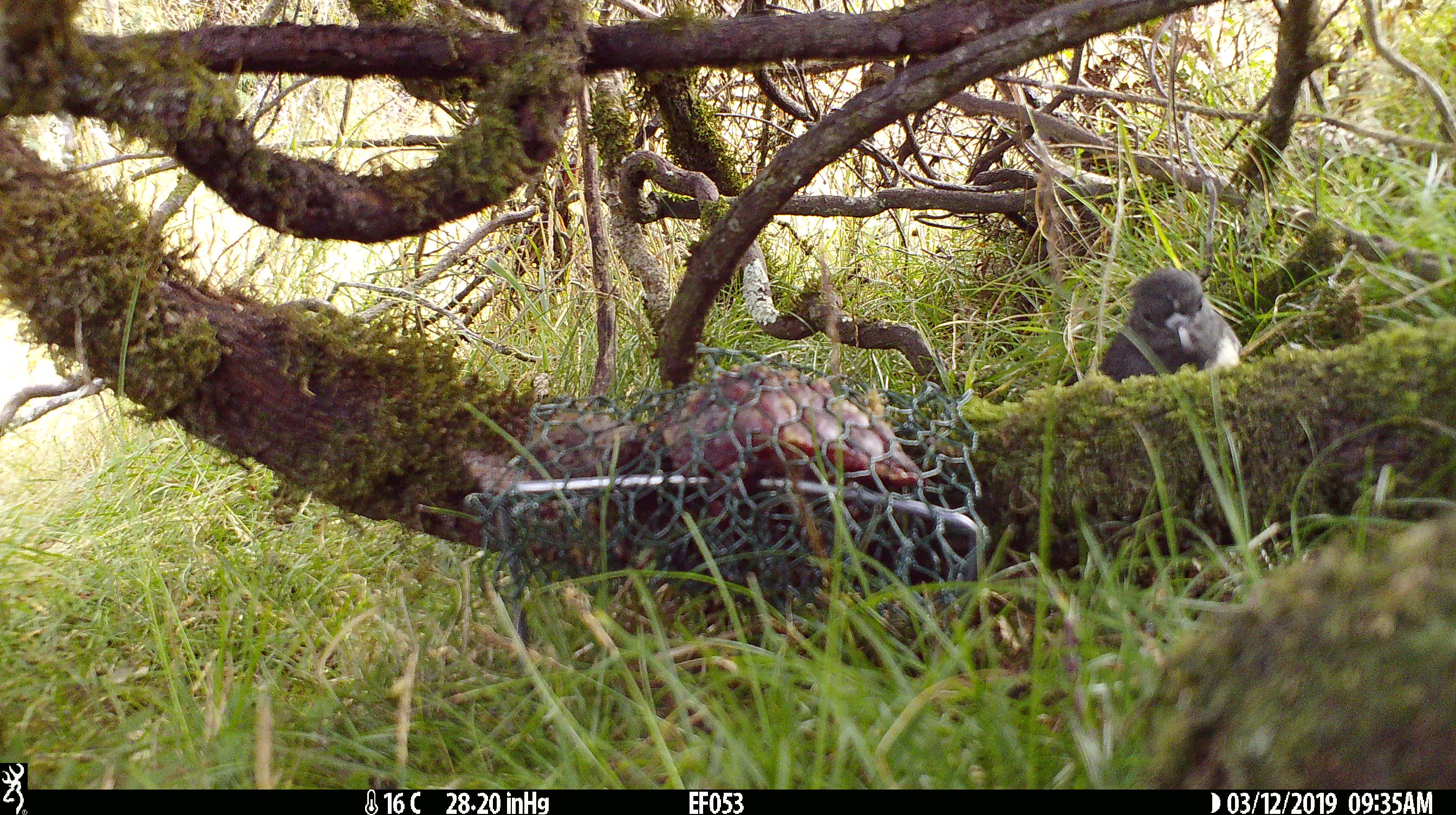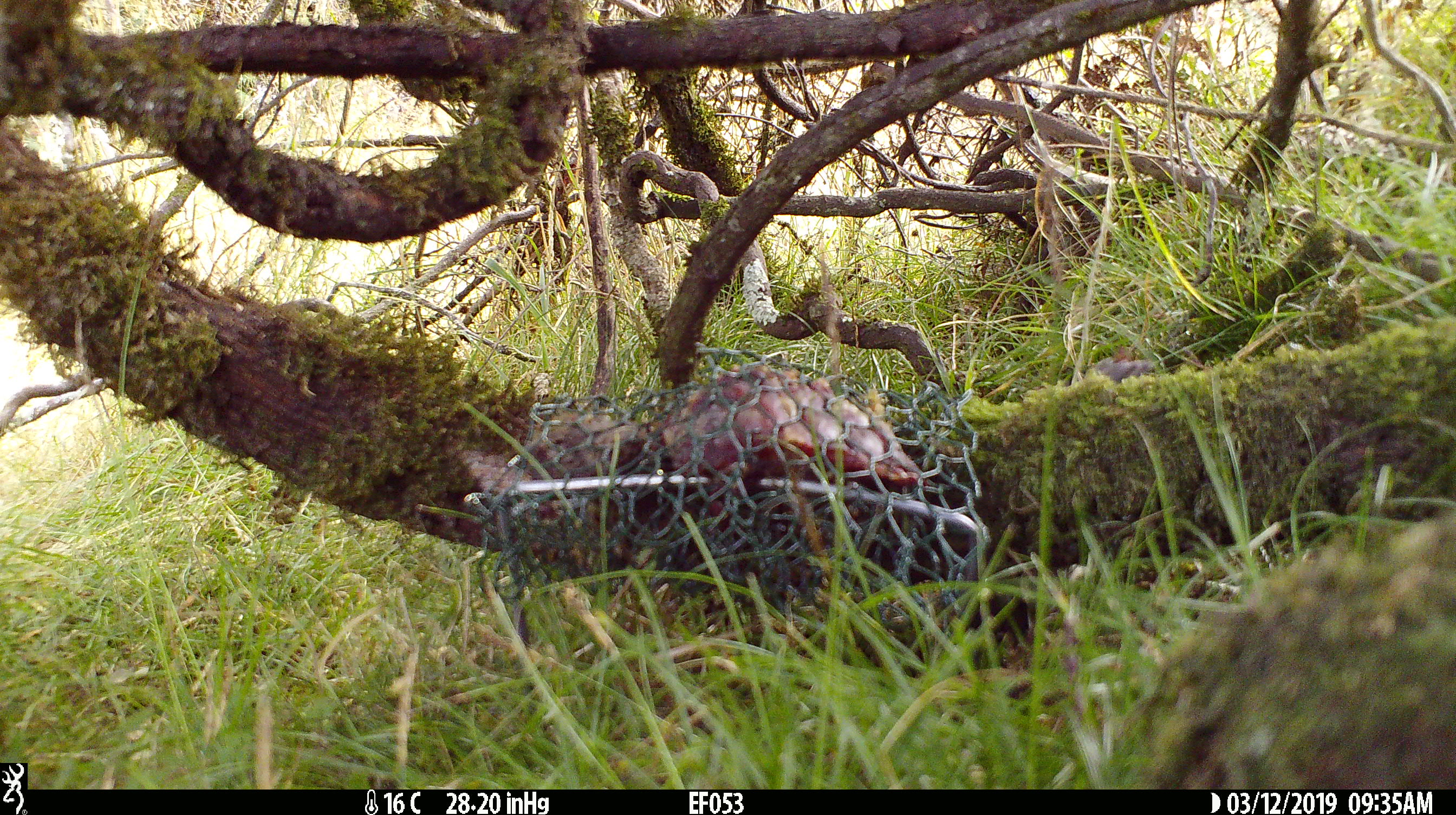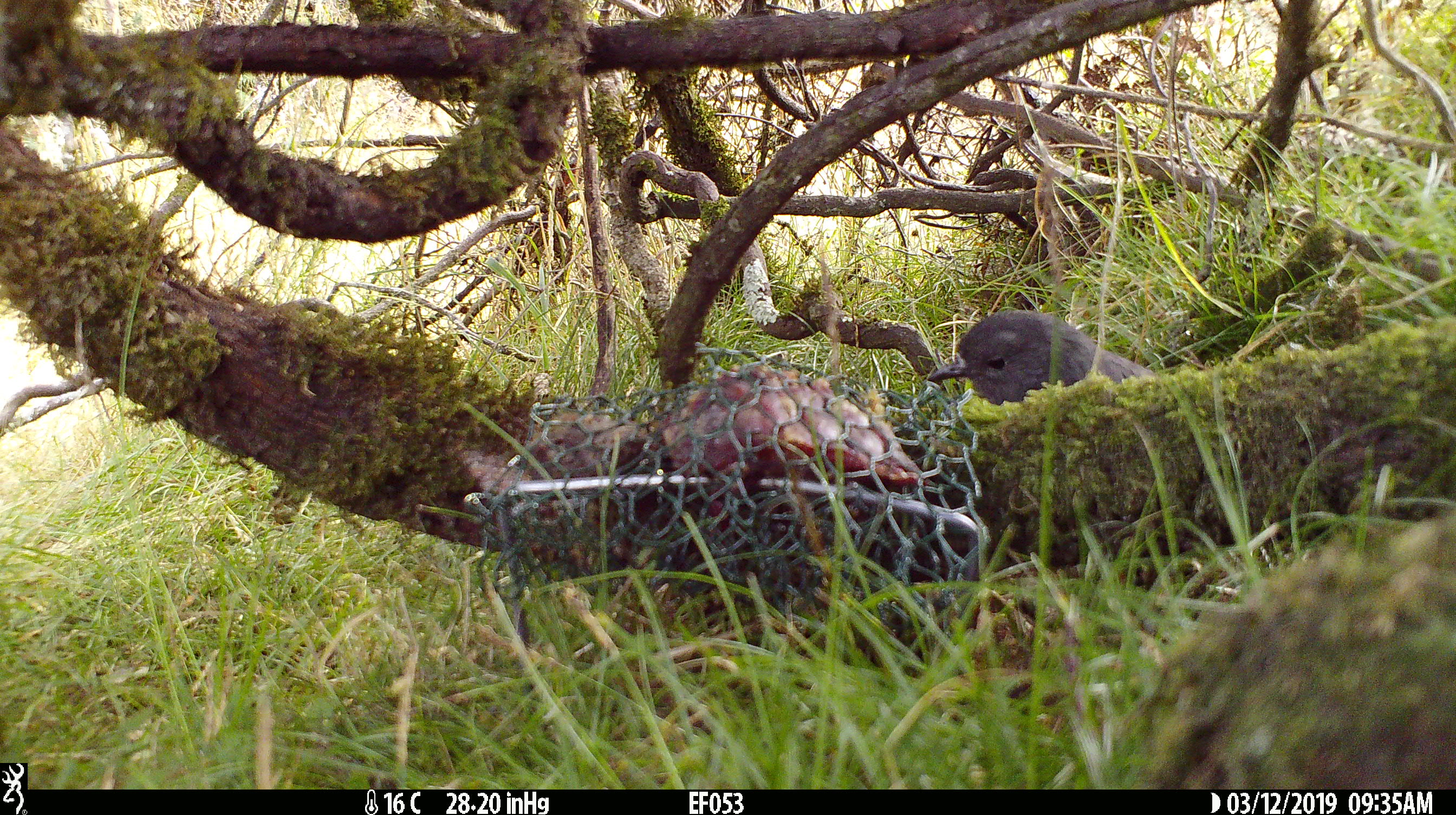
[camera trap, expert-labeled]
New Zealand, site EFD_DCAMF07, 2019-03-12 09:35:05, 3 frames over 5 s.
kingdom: Animalia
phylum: Chordata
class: Aves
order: Passeriformes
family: Petroicidae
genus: Petroica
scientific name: Petroica australis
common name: new zealand robin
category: robin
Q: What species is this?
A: Robin (new zealand robin) (Petroica australis).